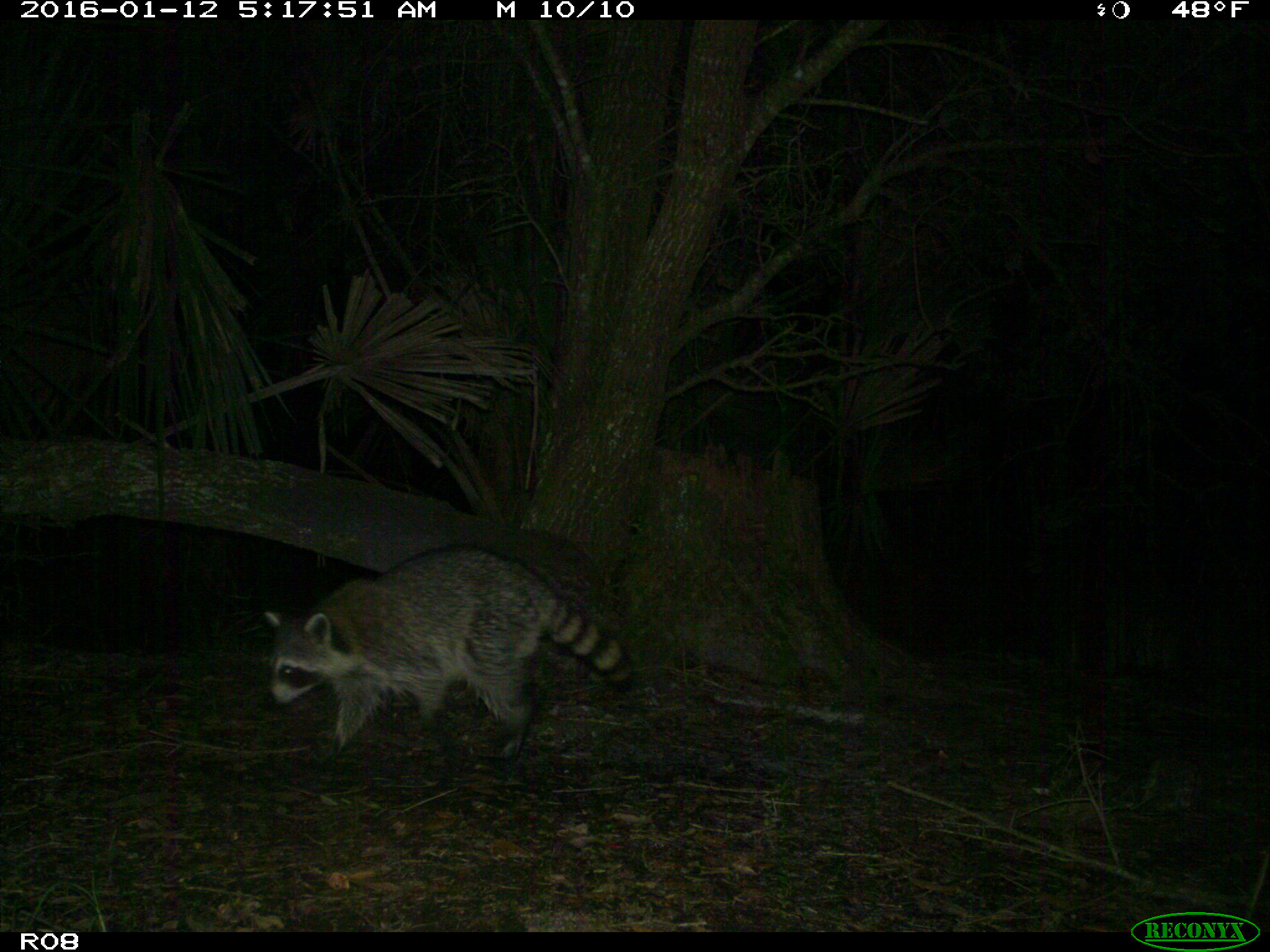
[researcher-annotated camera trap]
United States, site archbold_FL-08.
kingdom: Animalia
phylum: Chordata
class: Mammalia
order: Carnivora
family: Procyonidae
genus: Procyon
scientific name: Procyon lotor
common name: common raccoon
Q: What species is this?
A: Procyon lotor (common raccoon).